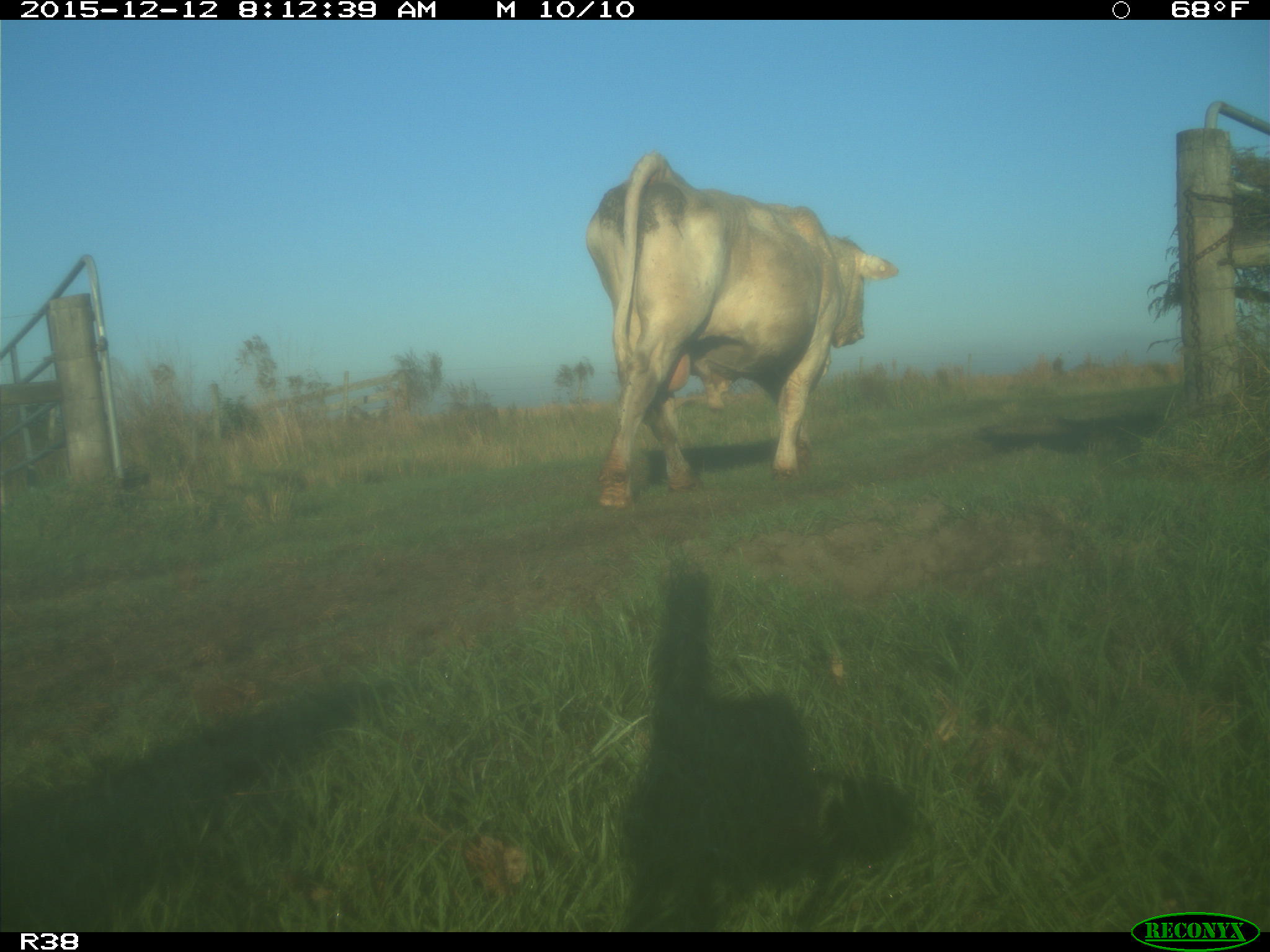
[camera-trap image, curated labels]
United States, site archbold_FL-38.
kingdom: Animalia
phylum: Chordata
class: Mammalia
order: Artiodactyla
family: Bovidae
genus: Bos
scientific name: Bos taurus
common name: domestic cow